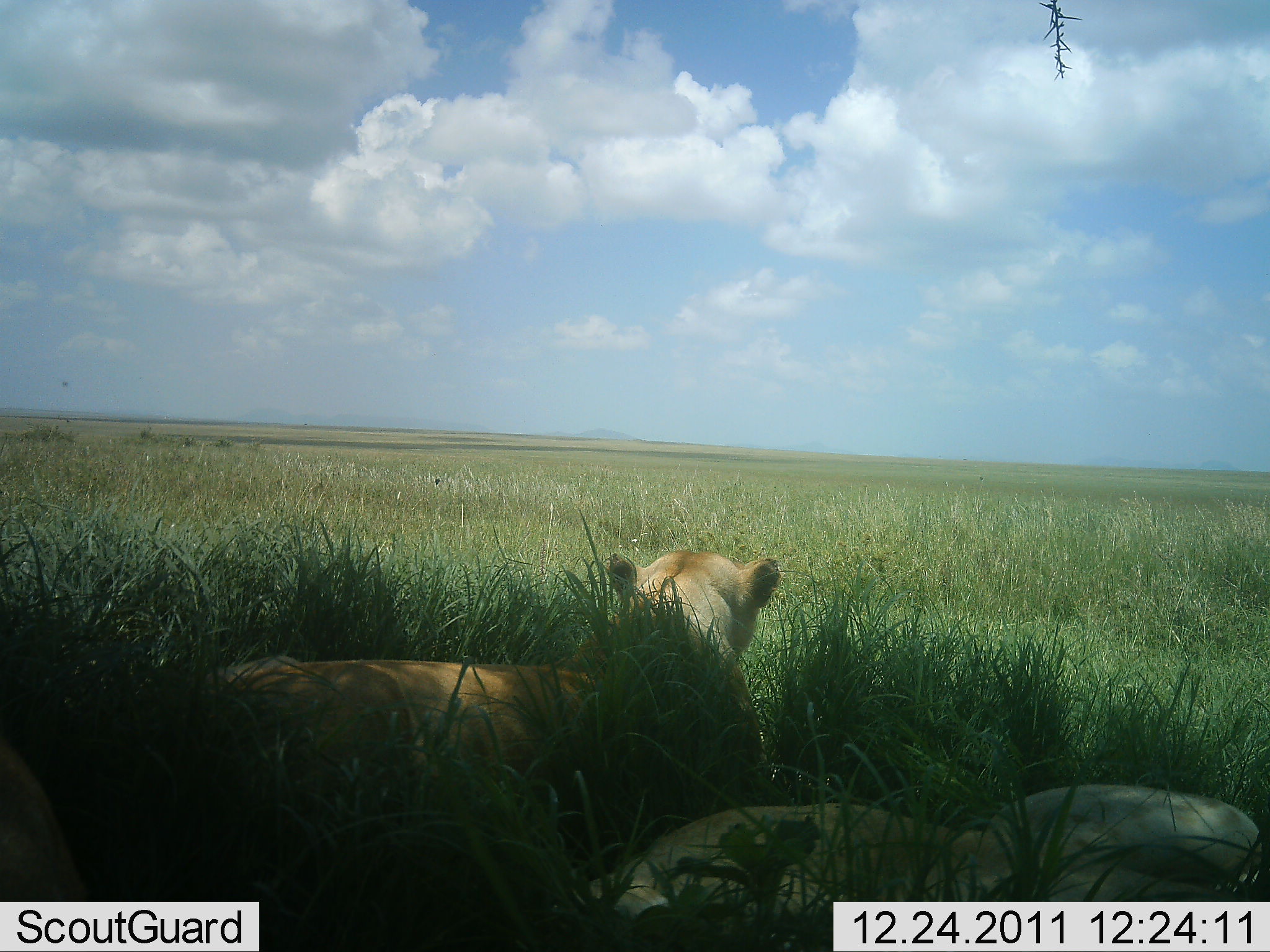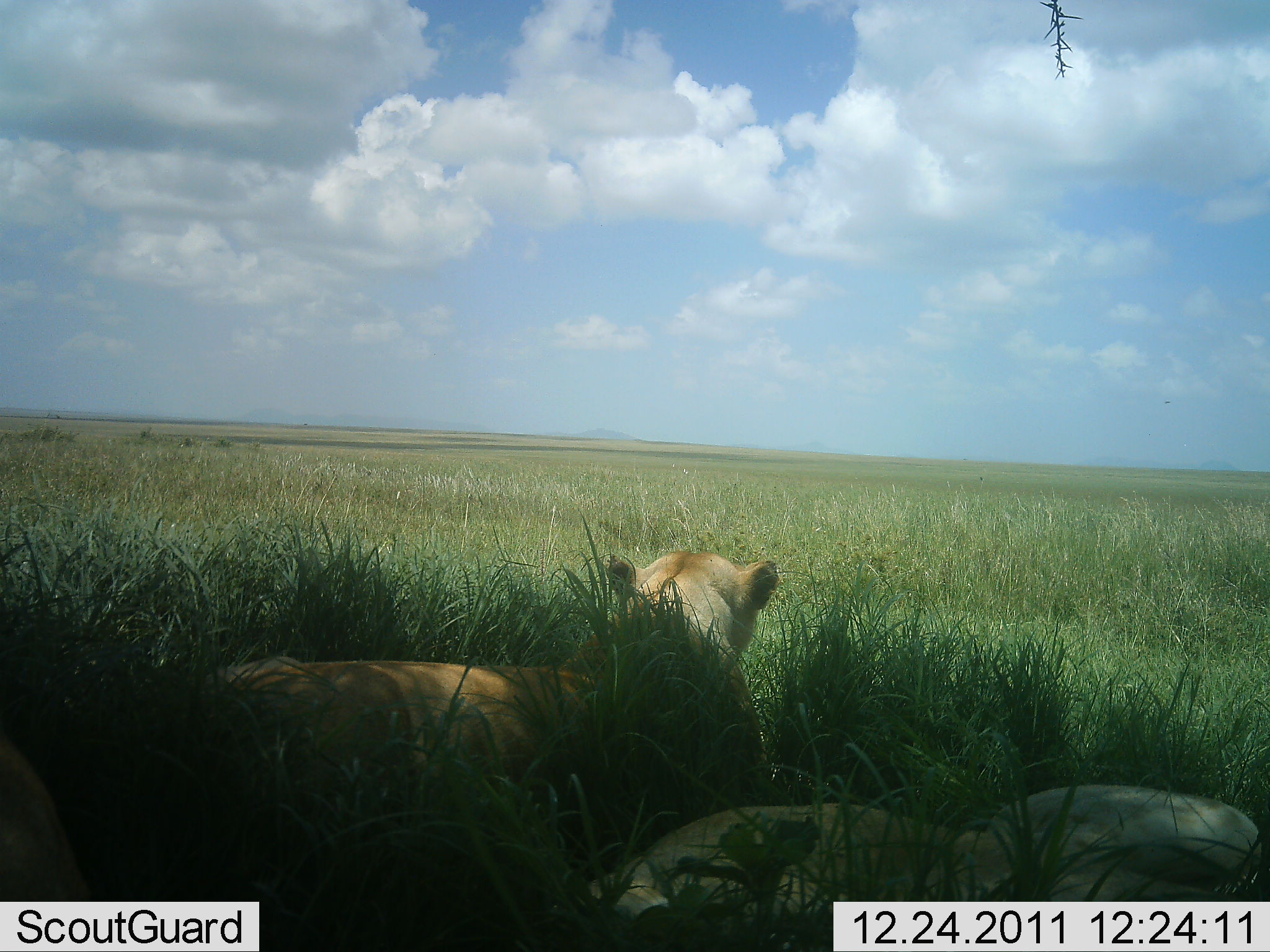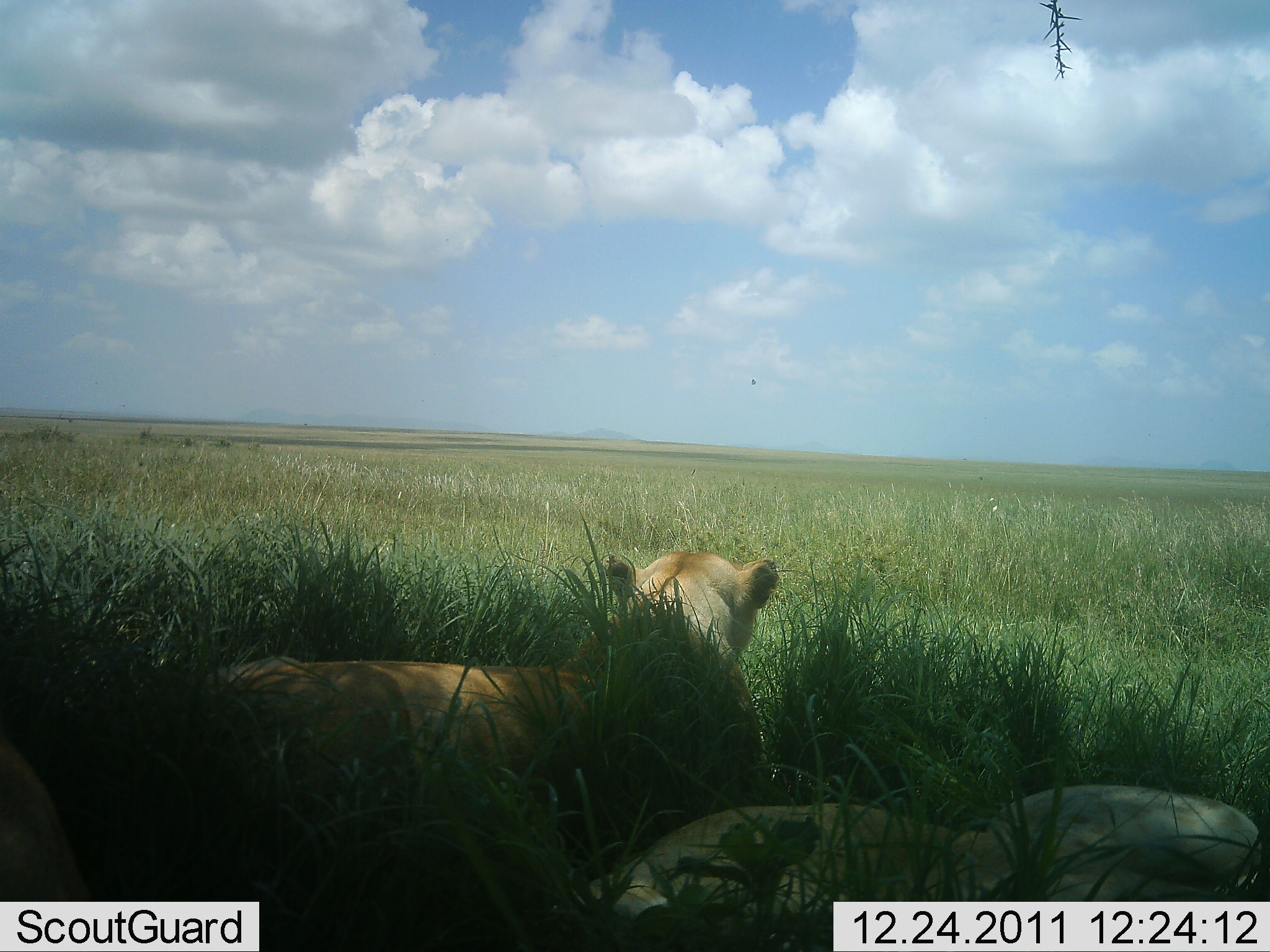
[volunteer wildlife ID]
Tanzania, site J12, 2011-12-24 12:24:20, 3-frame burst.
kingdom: Animalia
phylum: Chordata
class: Mammalia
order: Carnivora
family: Felidae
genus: Panthera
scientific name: Panthera leo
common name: lion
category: lionfemale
Lionfemale (lion) (Panthera leo), count 2. Behavior (volunteer vote fractions): standing 25%, resting 83%, moving 0%, interacting 0%. Young present (vote fraction): 8%. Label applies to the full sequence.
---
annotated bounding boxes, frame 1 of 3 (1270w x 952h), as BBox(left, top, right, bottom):
animal: BBox(190, 549, 780, 835); BBox(555, 784, 1264, 952); BBox(0, 742, 103, 952)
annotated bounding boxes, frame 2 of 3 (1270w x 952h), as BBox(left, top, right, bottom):
animal: BBox(206, 547, 780, 834); BBox(567, 783, 1263, 952); BBox(0, 735, 109, 949)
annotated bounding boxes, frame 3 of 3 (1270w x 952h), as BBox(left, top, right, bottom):
animal: BBox(203, 551, 779, 856); BBox(556, 786, 1269, 950); BBox(0, 735, 107, 950)